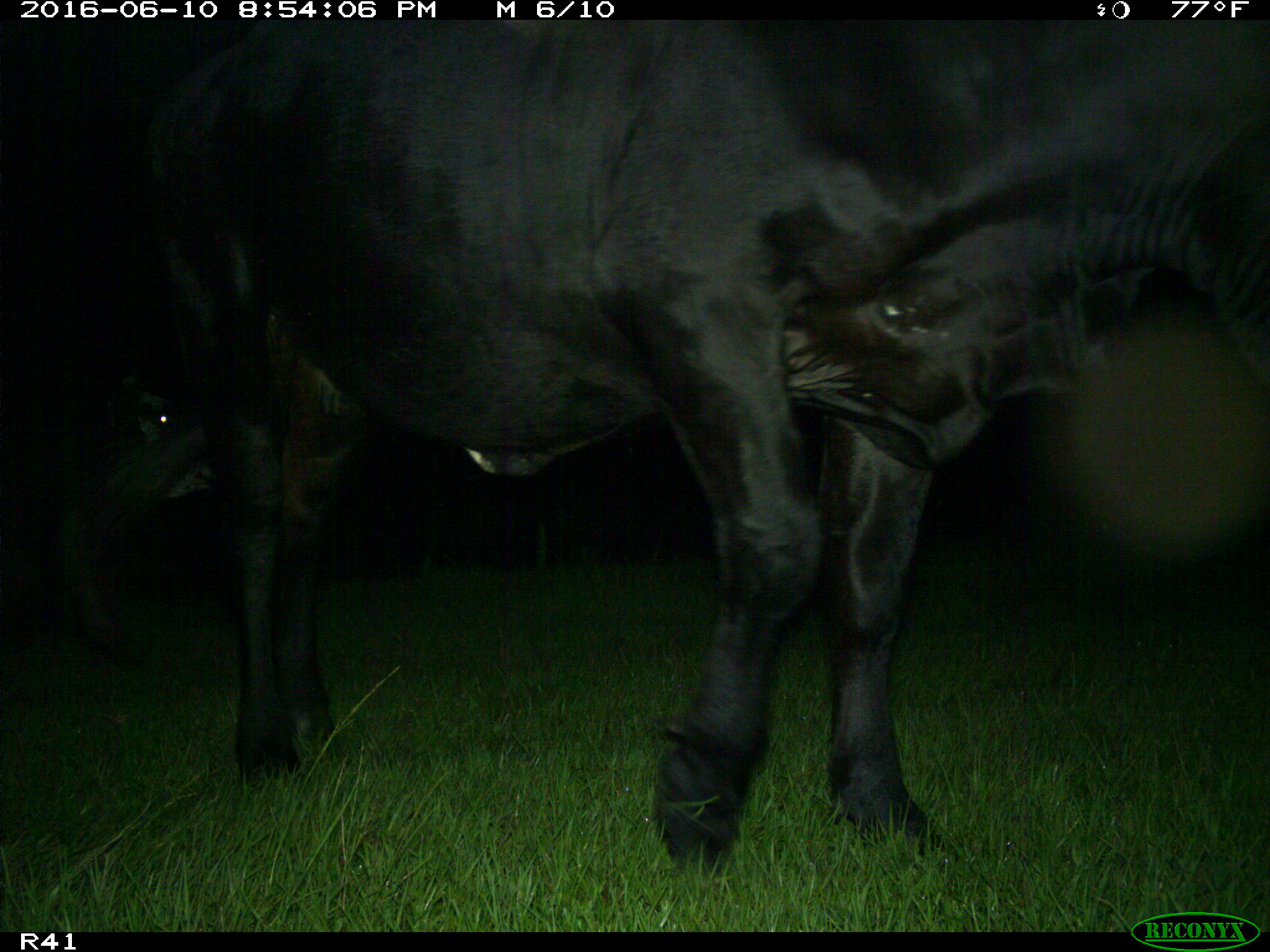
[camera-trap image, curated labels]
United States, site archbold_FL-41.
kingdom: Animalia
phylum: Chordata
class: Mammalia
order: Artiodactyla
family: Bovidae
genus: Bos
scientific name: Bos taurus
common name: domestic cow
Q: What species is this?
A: Bos taurus (domestic cow).